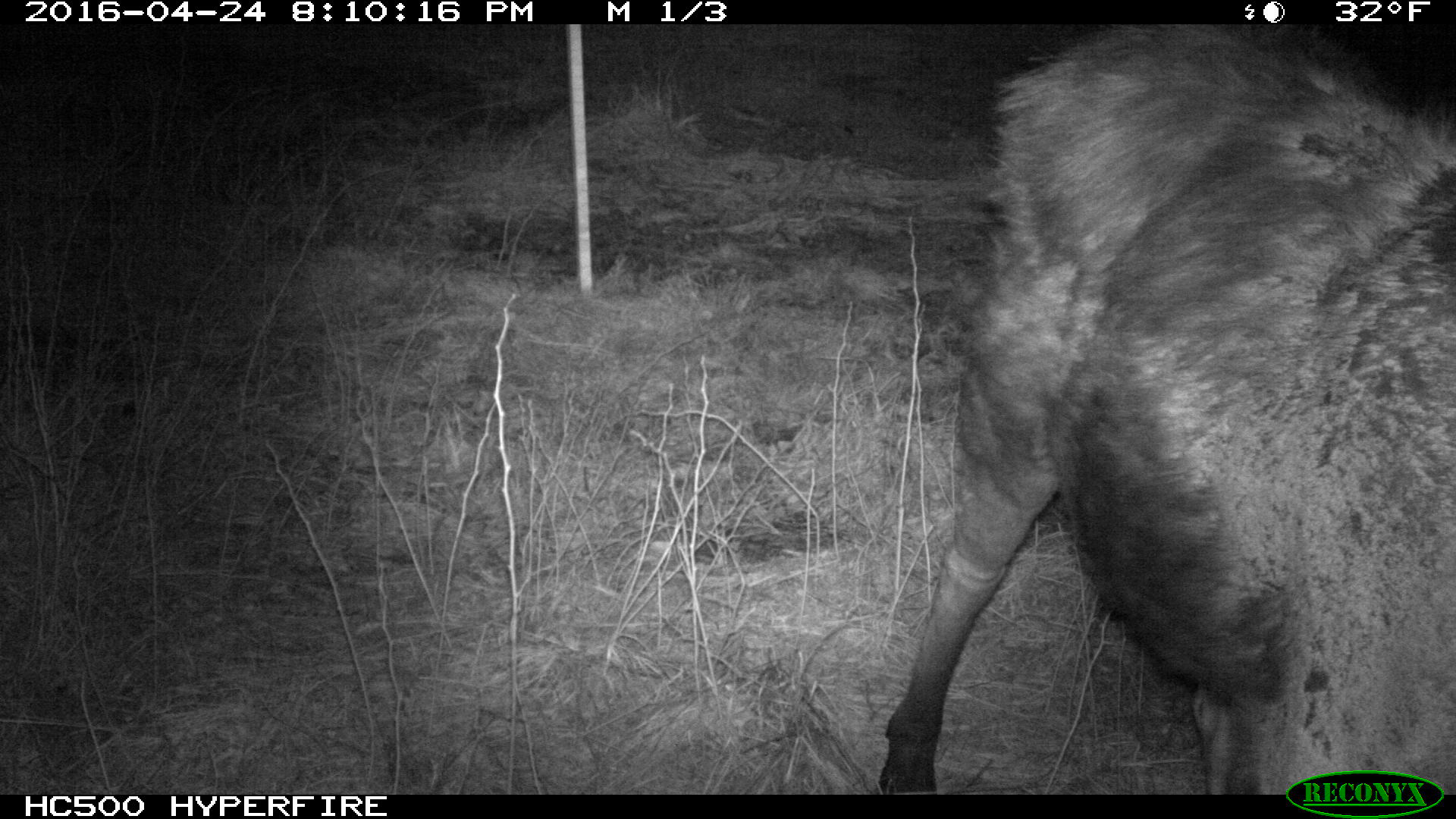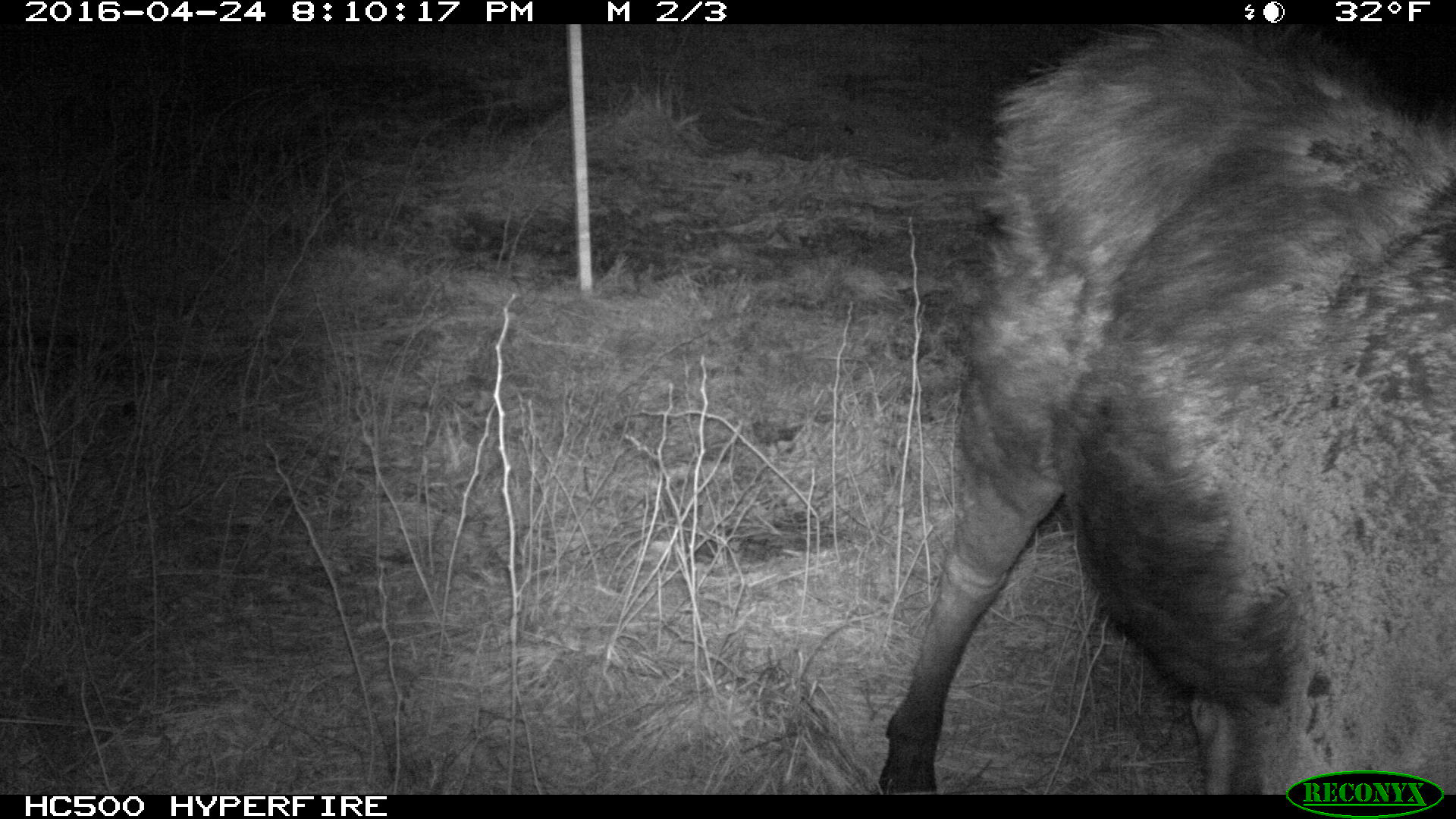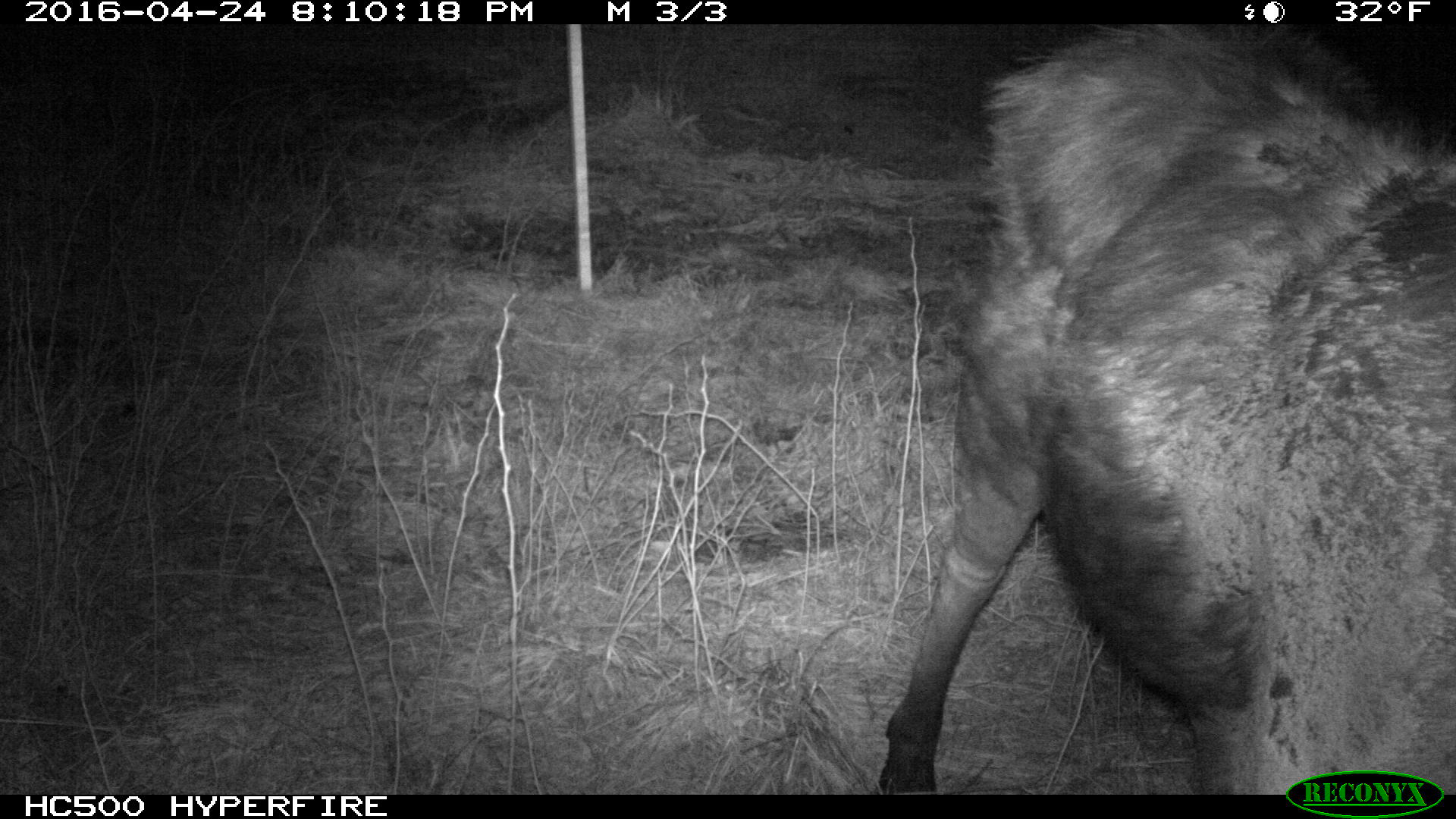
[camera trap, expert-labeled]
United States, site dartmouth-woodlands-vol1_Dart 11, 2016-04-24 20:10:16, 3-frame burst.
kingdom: Animalia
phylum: Chordata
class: Mammalia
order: Artiodactyla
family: Cervidae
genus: Alces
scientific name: Alces alces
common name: moose